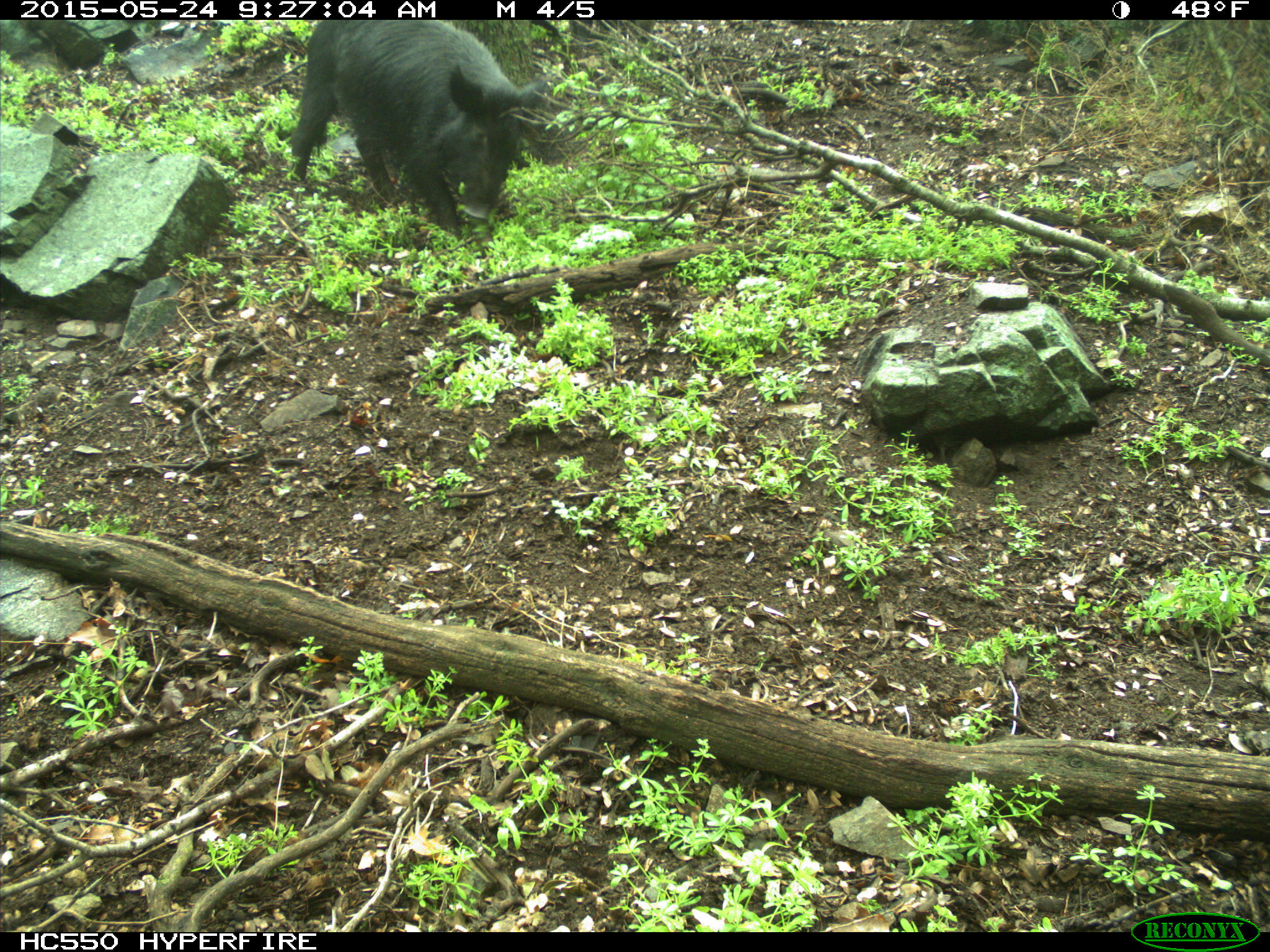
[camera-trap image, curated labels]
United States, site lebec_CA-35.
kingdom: Animalia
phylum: Chordata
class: Mammalia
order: Artiodactyla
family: Suidae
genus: Sus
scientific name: Sus scrofa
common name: wild boar